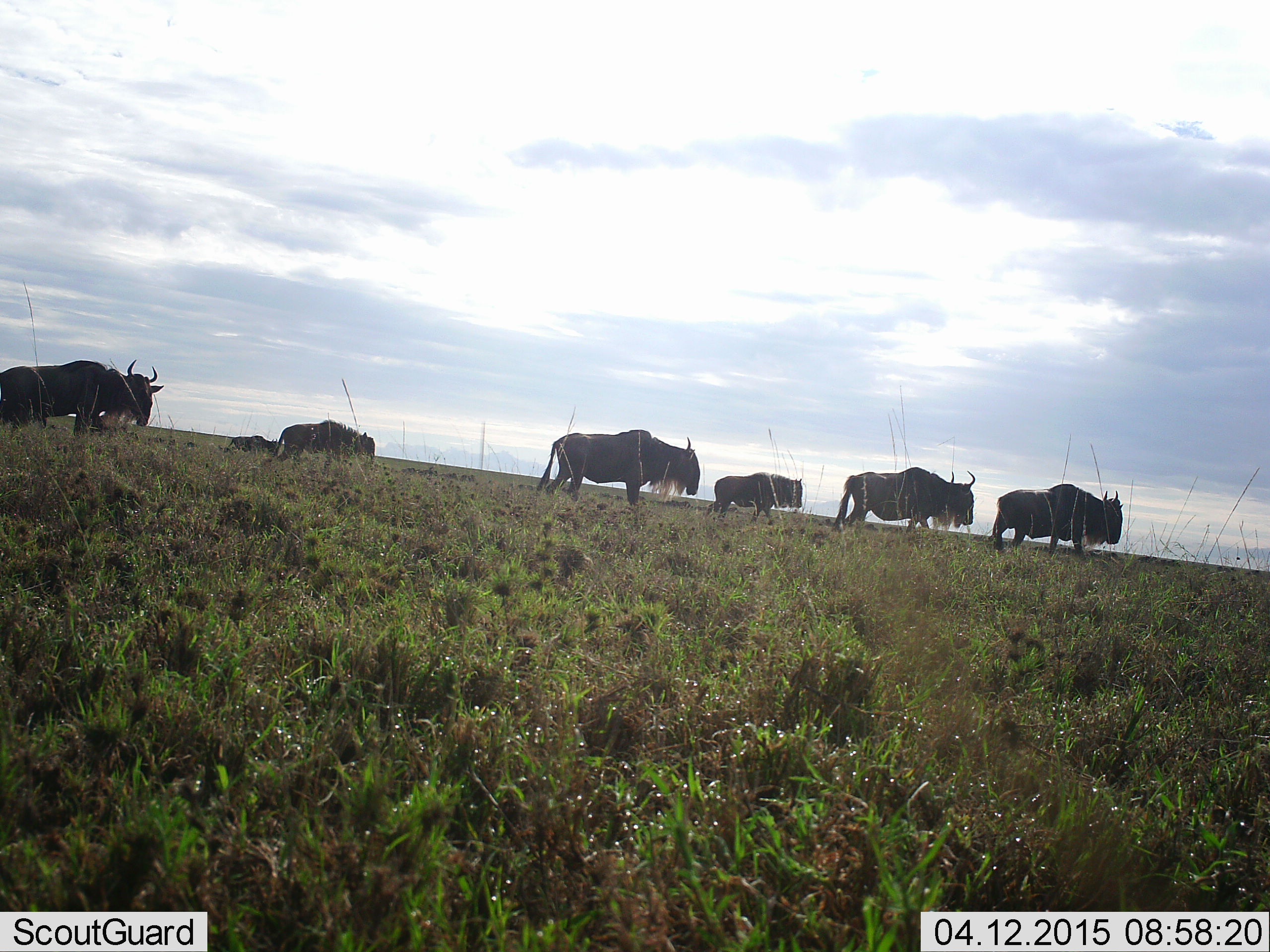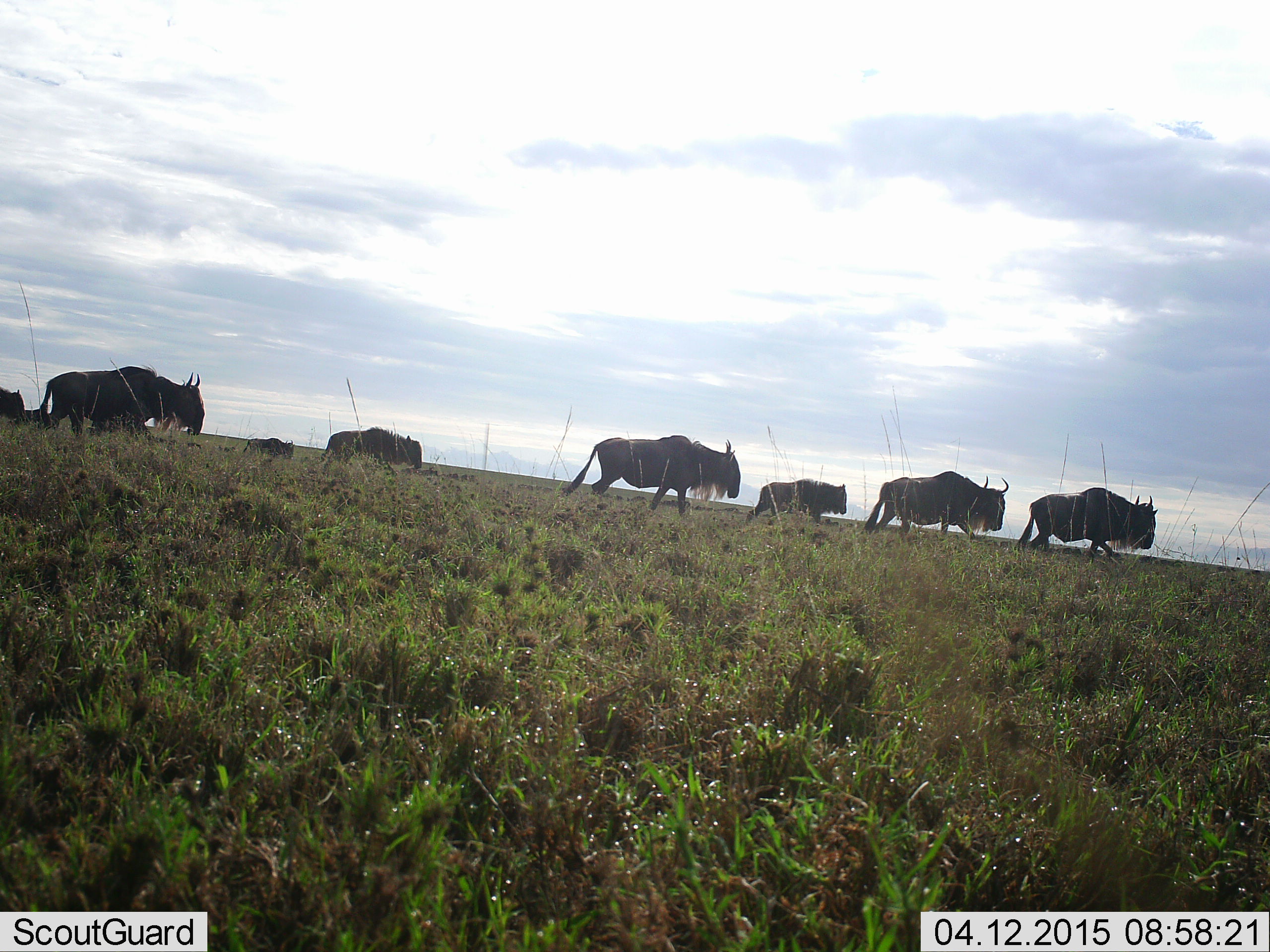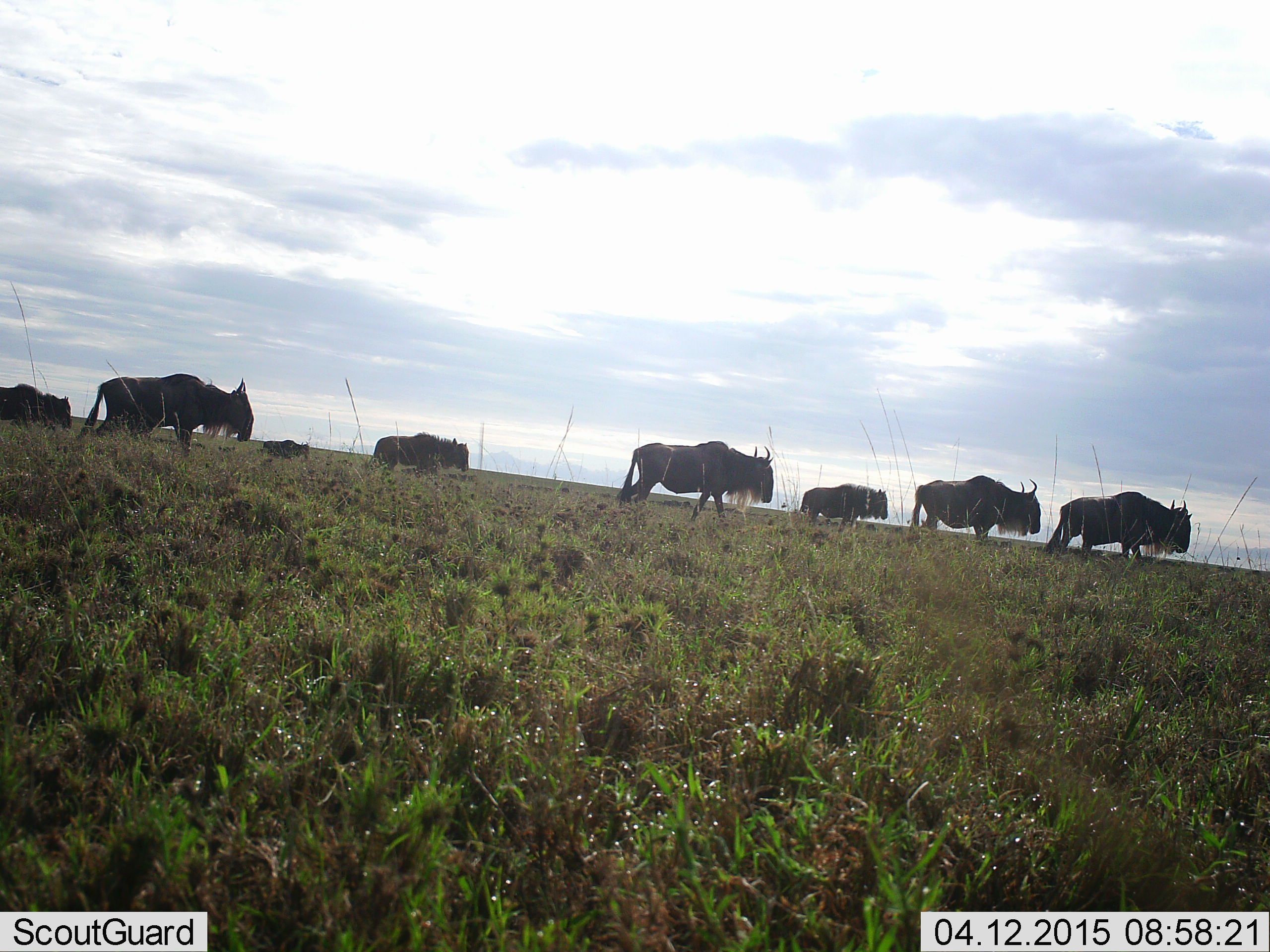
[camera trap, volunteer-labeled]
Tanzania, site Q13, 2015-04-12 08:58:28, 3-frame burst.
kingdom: Animalia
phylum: Chordata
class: Mammalia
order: Artiodactyla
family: Bovidae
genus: Connochaetes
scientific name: Connochaetes taurinus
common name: blue wildebeest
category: wildebeest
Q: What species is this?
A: Wildebeest (blue wildebeest) (Connochaetes taurinus).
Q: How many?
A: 8.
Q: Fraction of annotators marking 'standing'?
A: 0%.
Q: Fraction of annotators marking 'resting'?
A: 0%.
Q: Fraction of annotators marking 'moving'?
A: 100%.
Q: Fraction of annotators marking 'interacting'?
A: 0%.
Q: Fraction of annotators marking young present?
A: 10%.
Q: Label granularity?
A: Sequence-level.